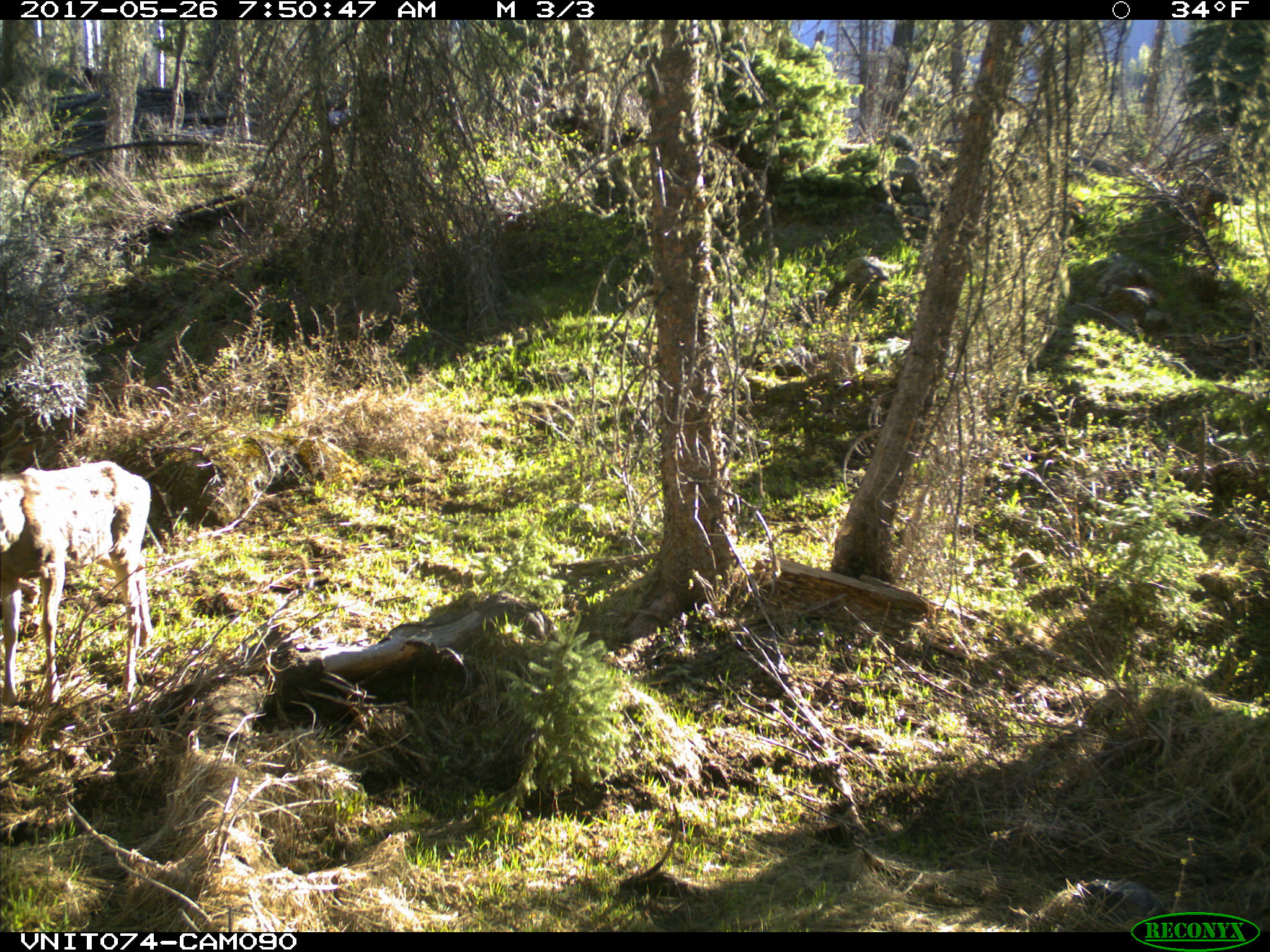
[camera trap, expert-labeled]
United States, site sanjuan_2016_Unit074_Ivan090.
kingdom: Animalia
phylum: Chordata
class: Mammalia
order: Artiodactyla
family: Cervidae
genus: Odocoileus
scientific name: Odocoileus hemionus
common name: mule deer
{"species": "Odocoileus hemionus (mule deer)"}